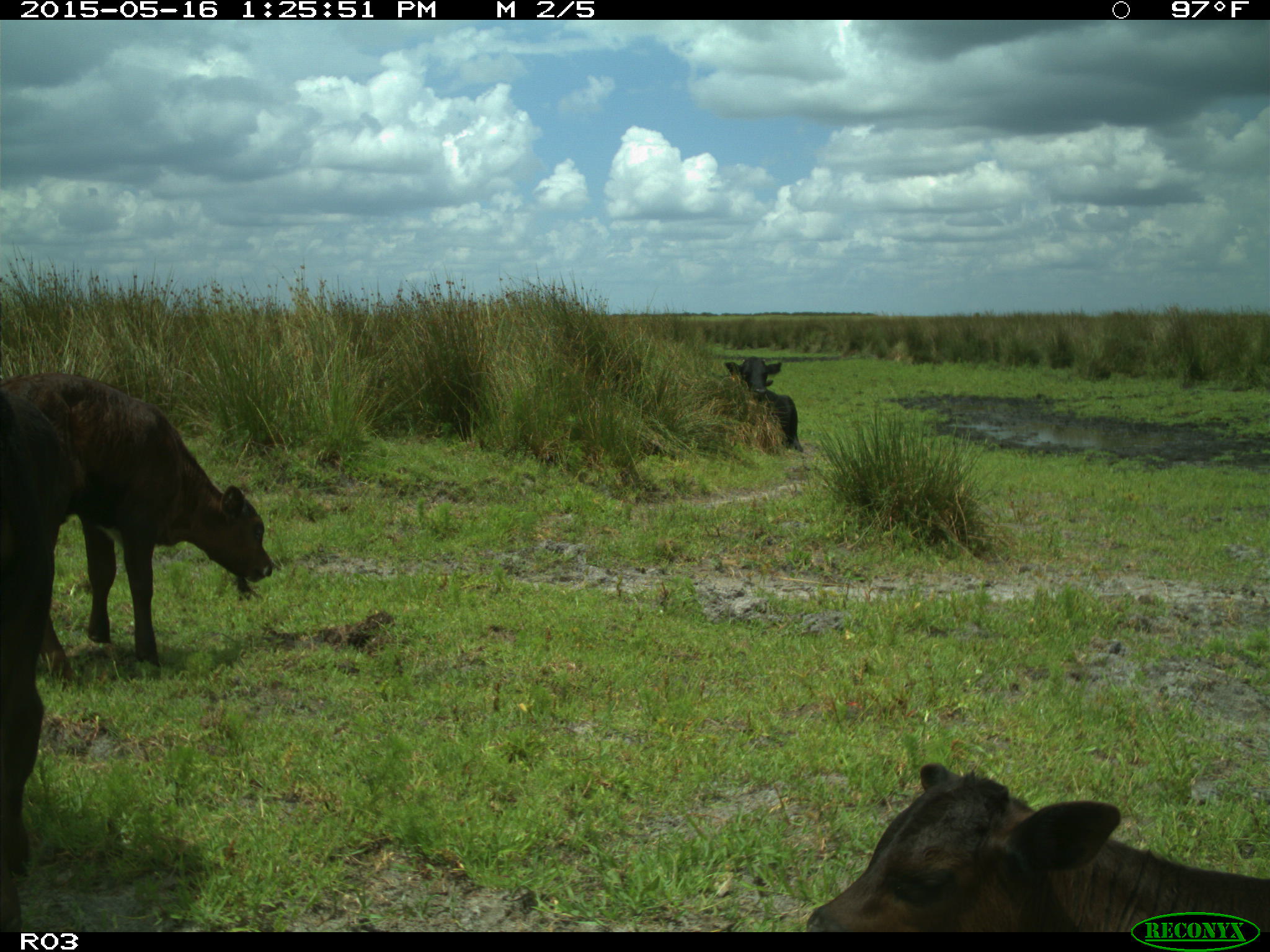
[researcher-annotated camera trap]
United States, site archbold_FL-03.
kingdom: Animalia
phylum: Chordata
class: Mammalia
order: Artiodactyla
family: Bovidae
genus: Bos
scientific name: Bos taurus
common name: domestic cow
Bos taurus (domestic cow).